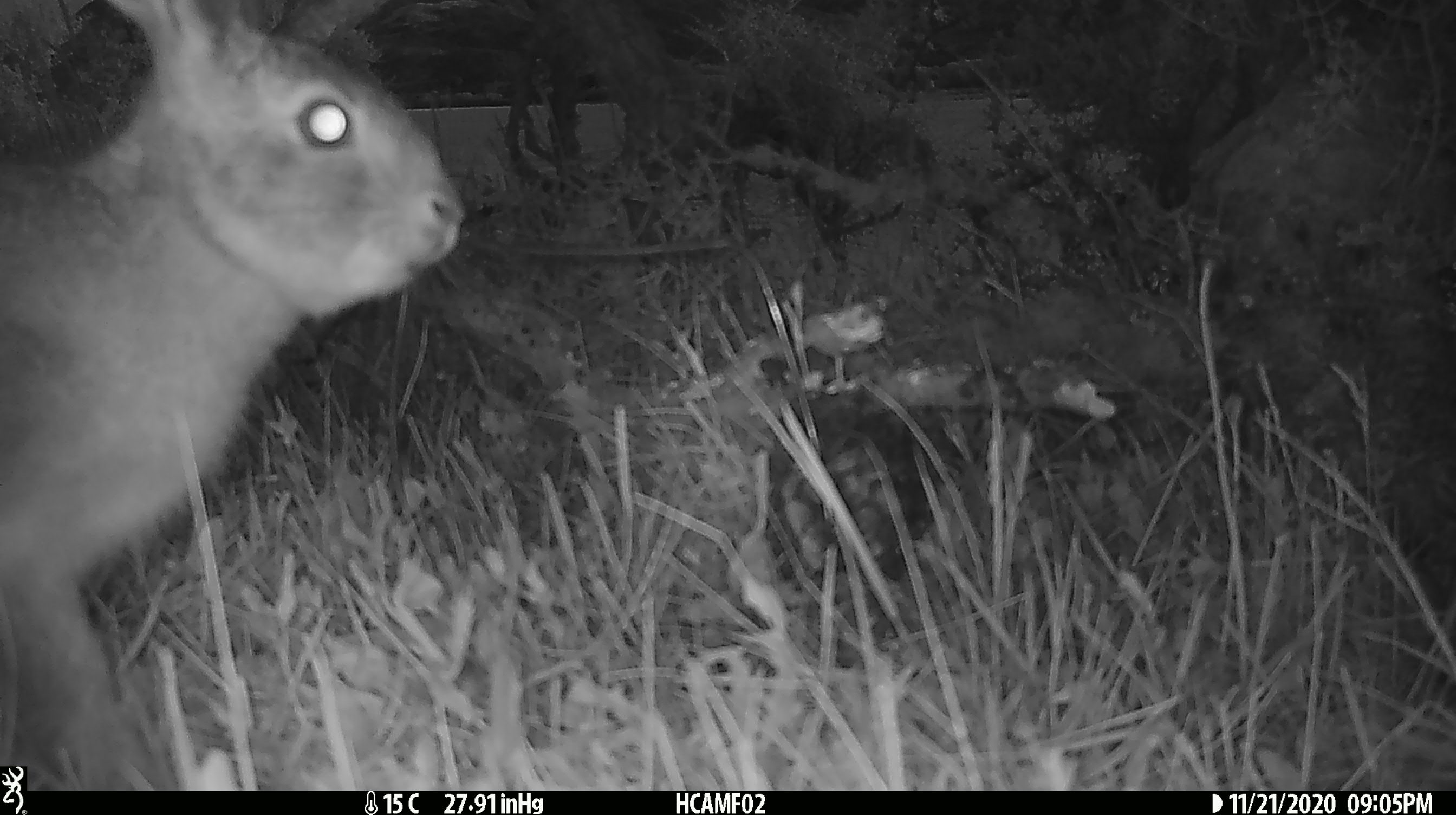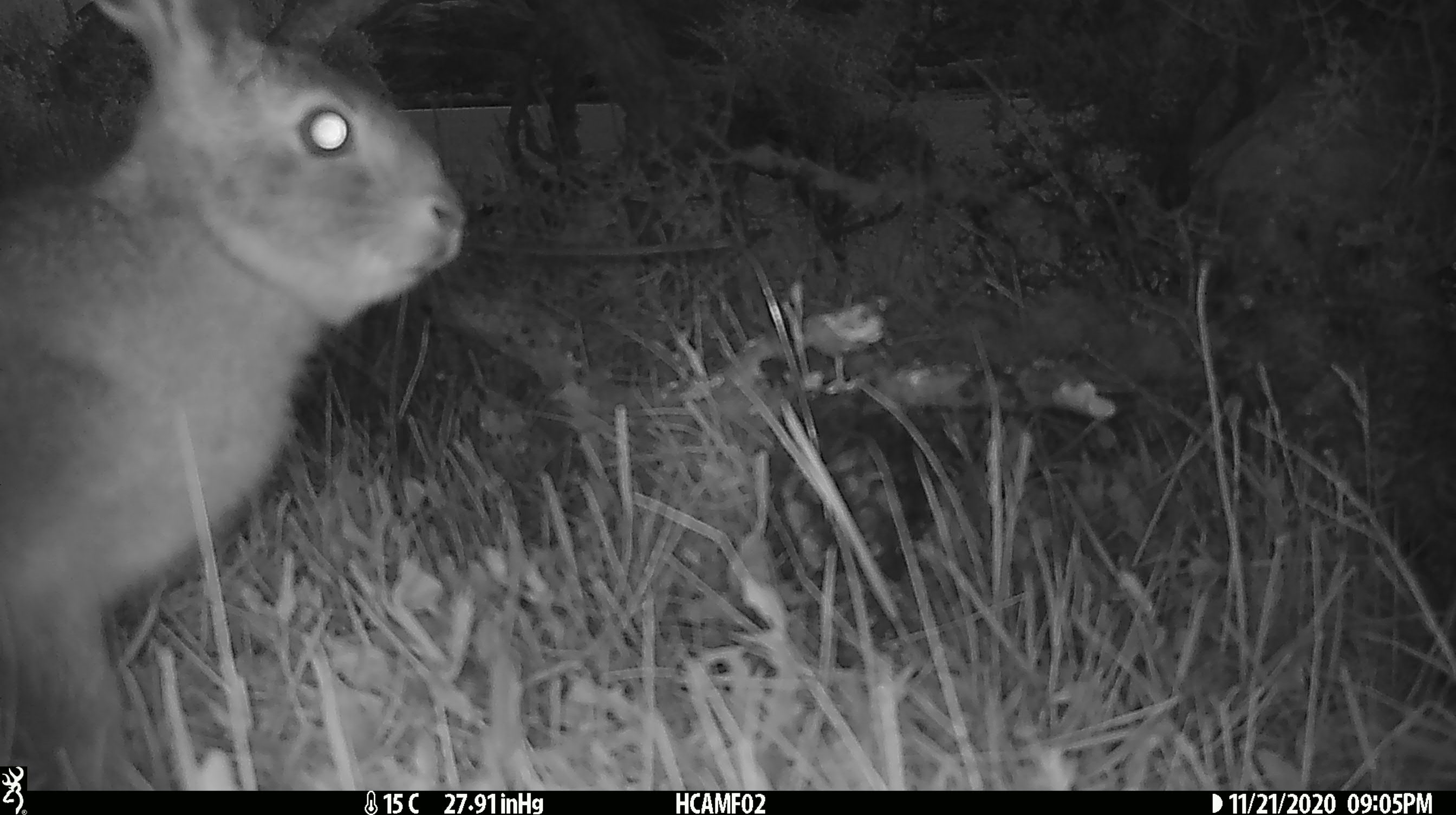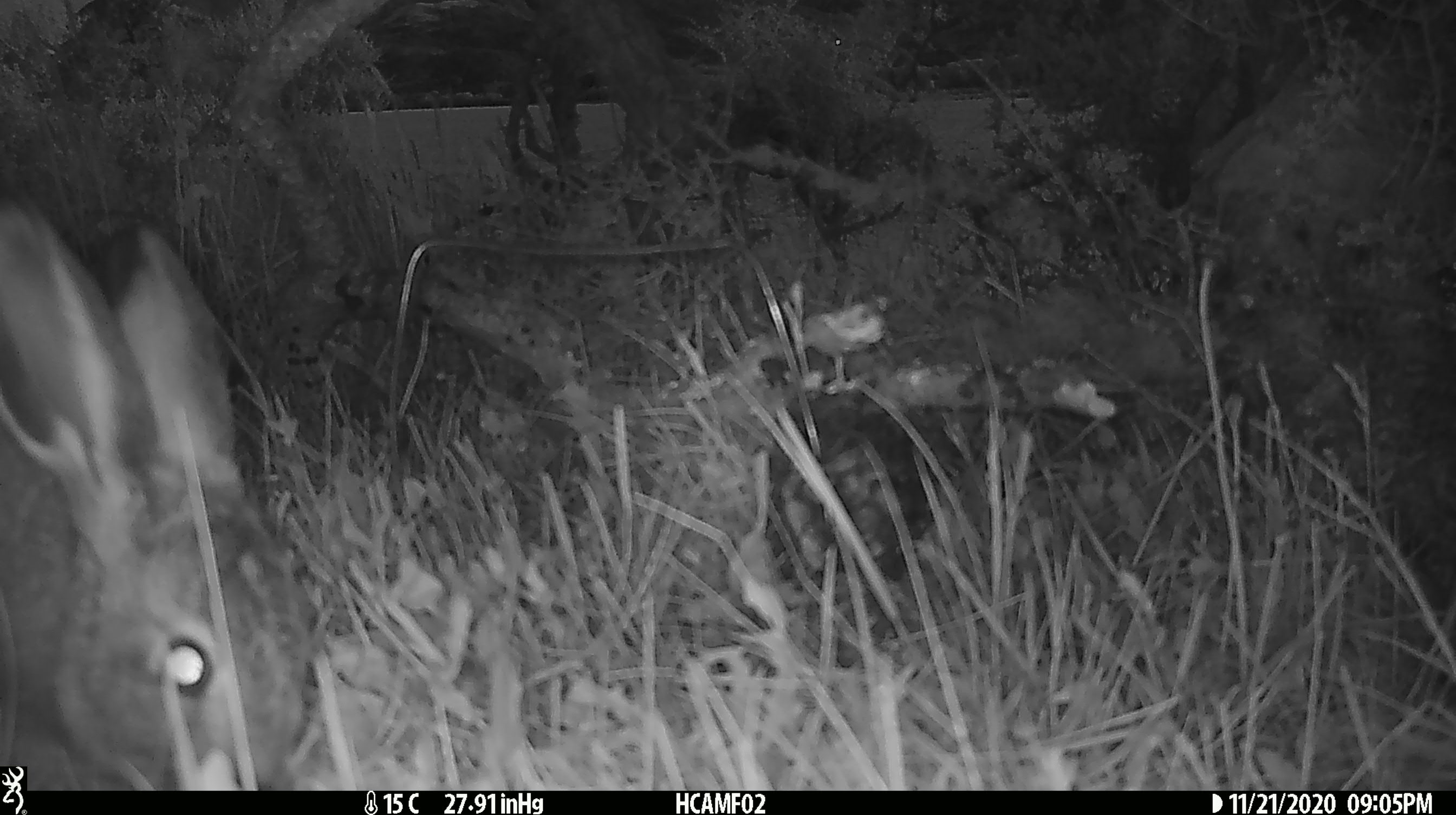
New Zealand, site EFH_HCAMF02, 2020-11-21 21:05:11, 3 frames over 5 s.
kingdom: Animalia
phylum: Chordata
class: Mammalia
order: Lagomorpha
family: Leporidae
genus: Lepus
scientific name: Lepus europaeus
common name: brown hare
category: hare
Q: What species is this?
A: Hare (brown hare) (Lepus europaeus).